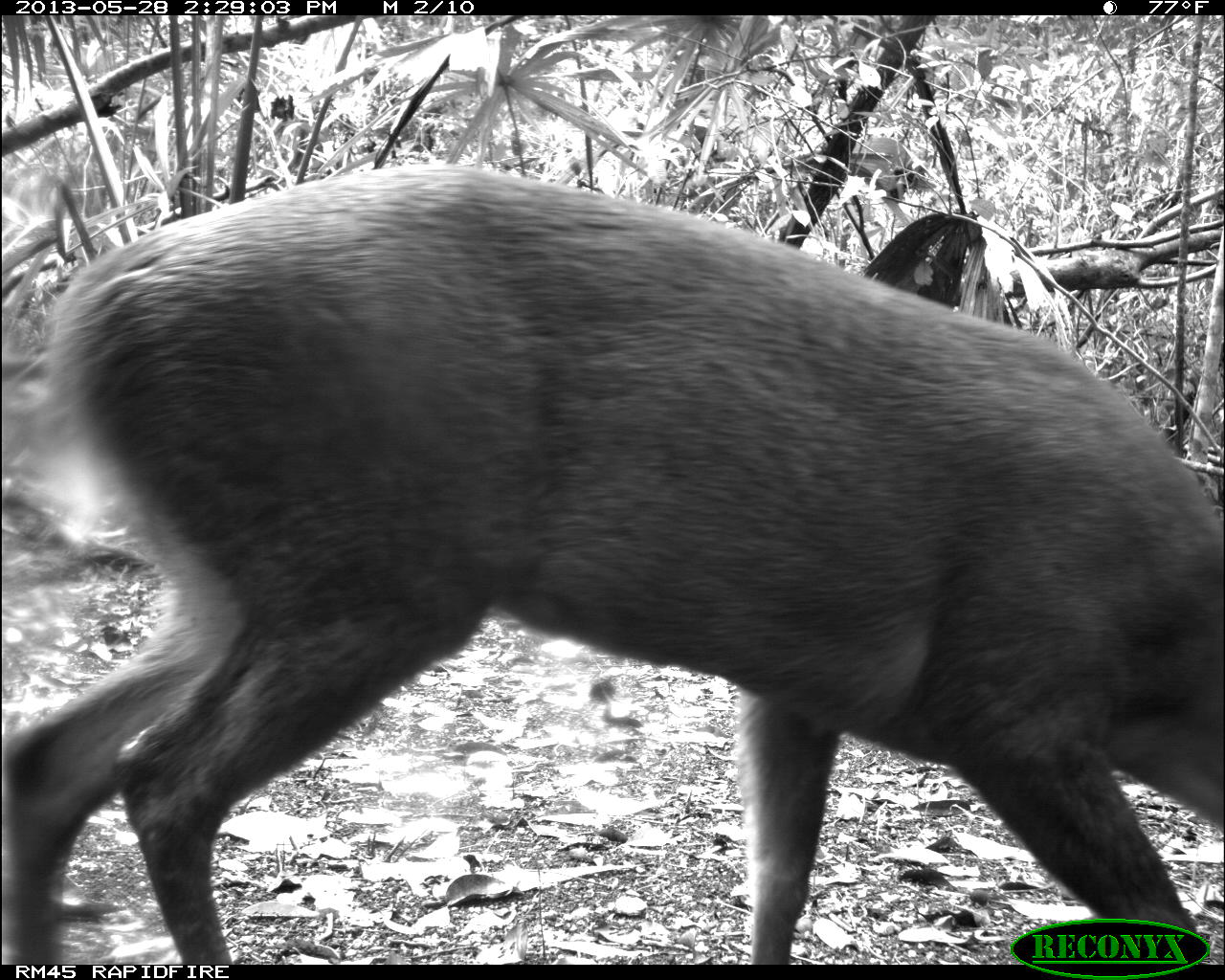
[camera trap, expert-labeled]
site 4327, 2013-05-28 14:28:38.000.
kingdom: Animalia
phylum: Chordata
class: Mammalia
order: Artiodactyla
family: Cervidae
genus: Mazama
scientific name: Mazama temama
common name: central american red brocket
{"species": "Mazama temama (central american red brocket)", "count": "1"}